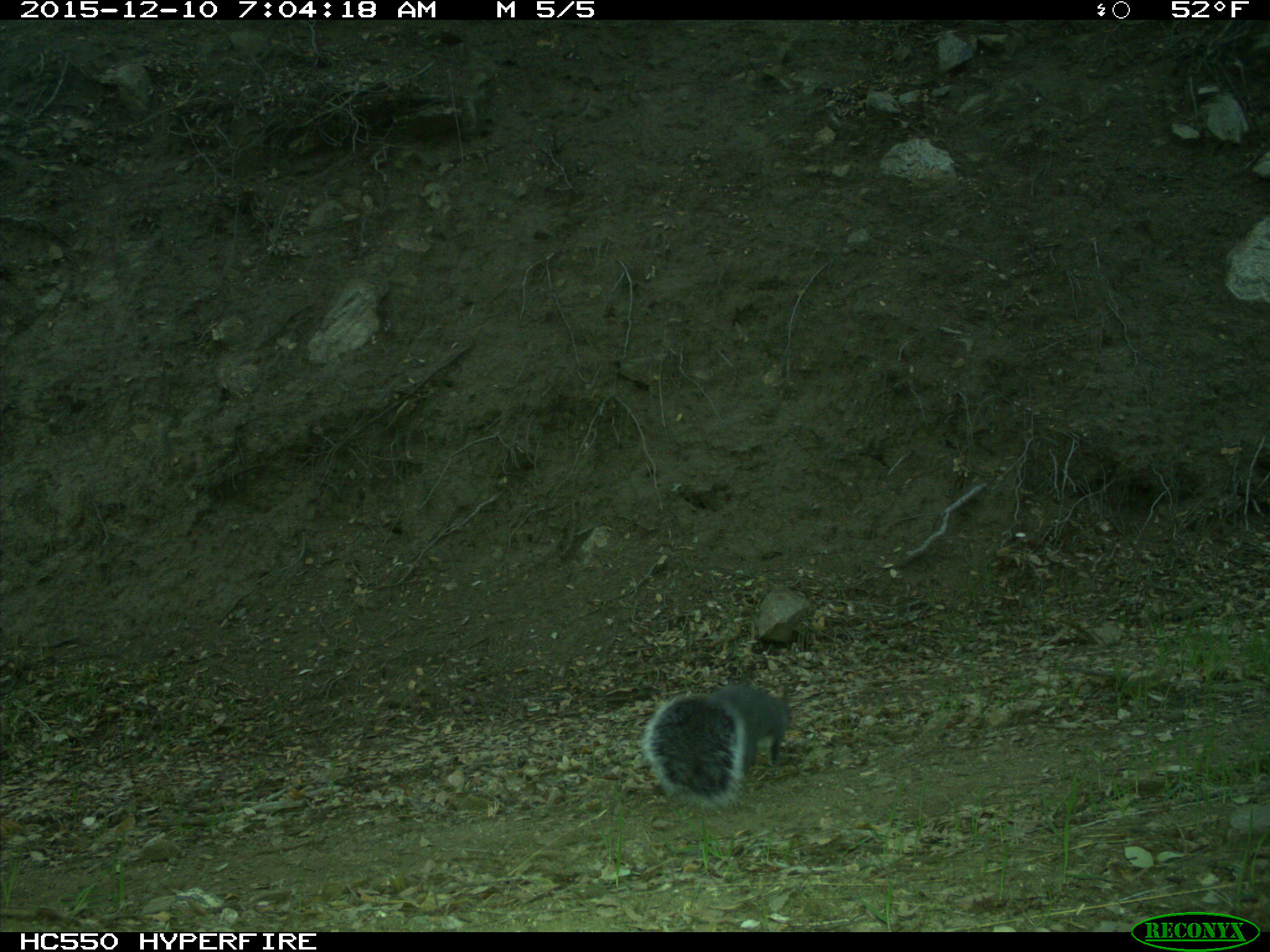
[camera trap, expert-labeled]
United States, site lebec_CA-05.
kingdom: Animalia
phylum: Chordata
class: Mammalia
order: Rodentia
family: Sciuridae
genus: Sciurus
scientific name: Sciurus carolinensis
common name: eastern gray squirrel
Sciurus carolinensis (eastern gray squirrel).